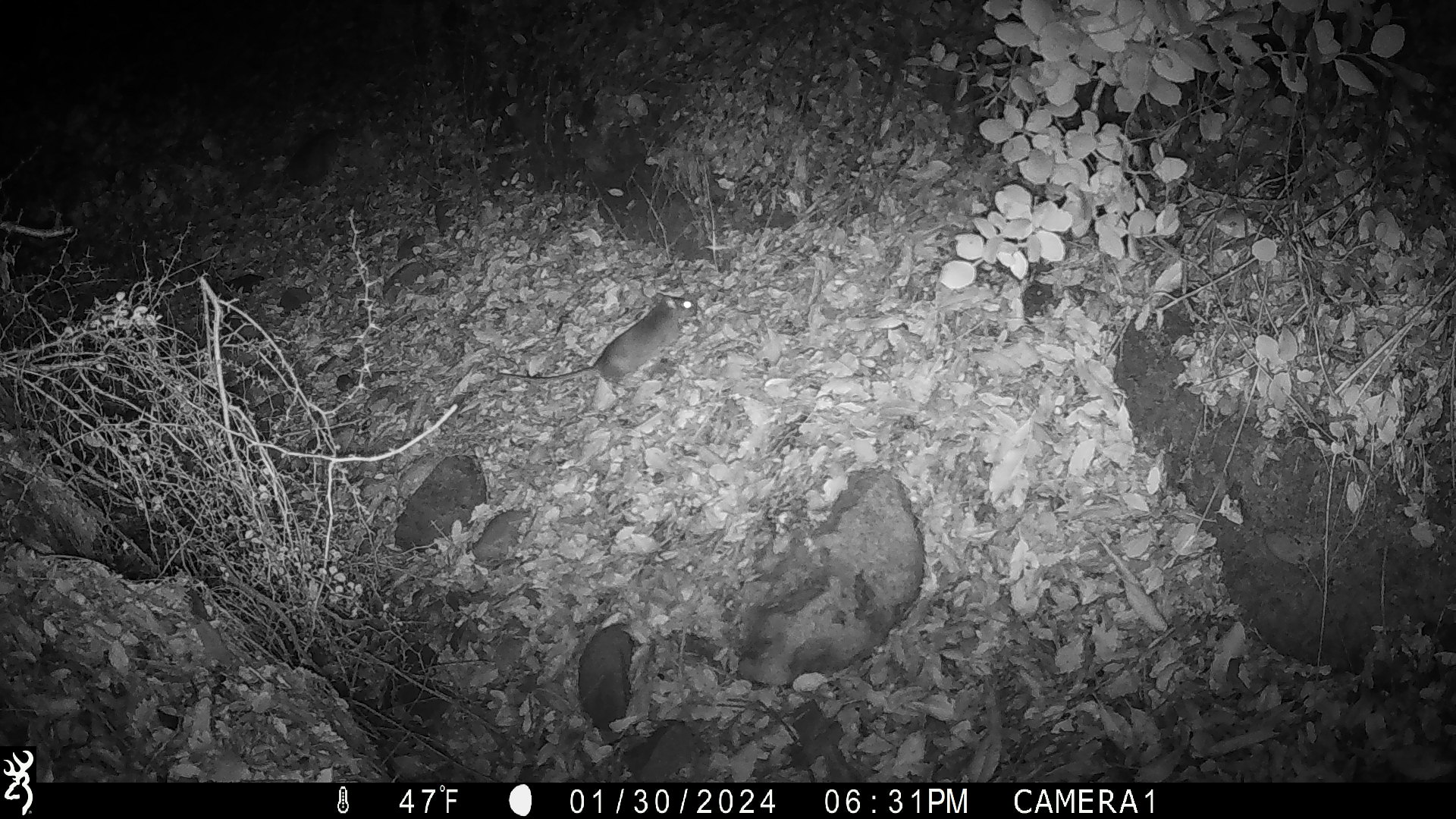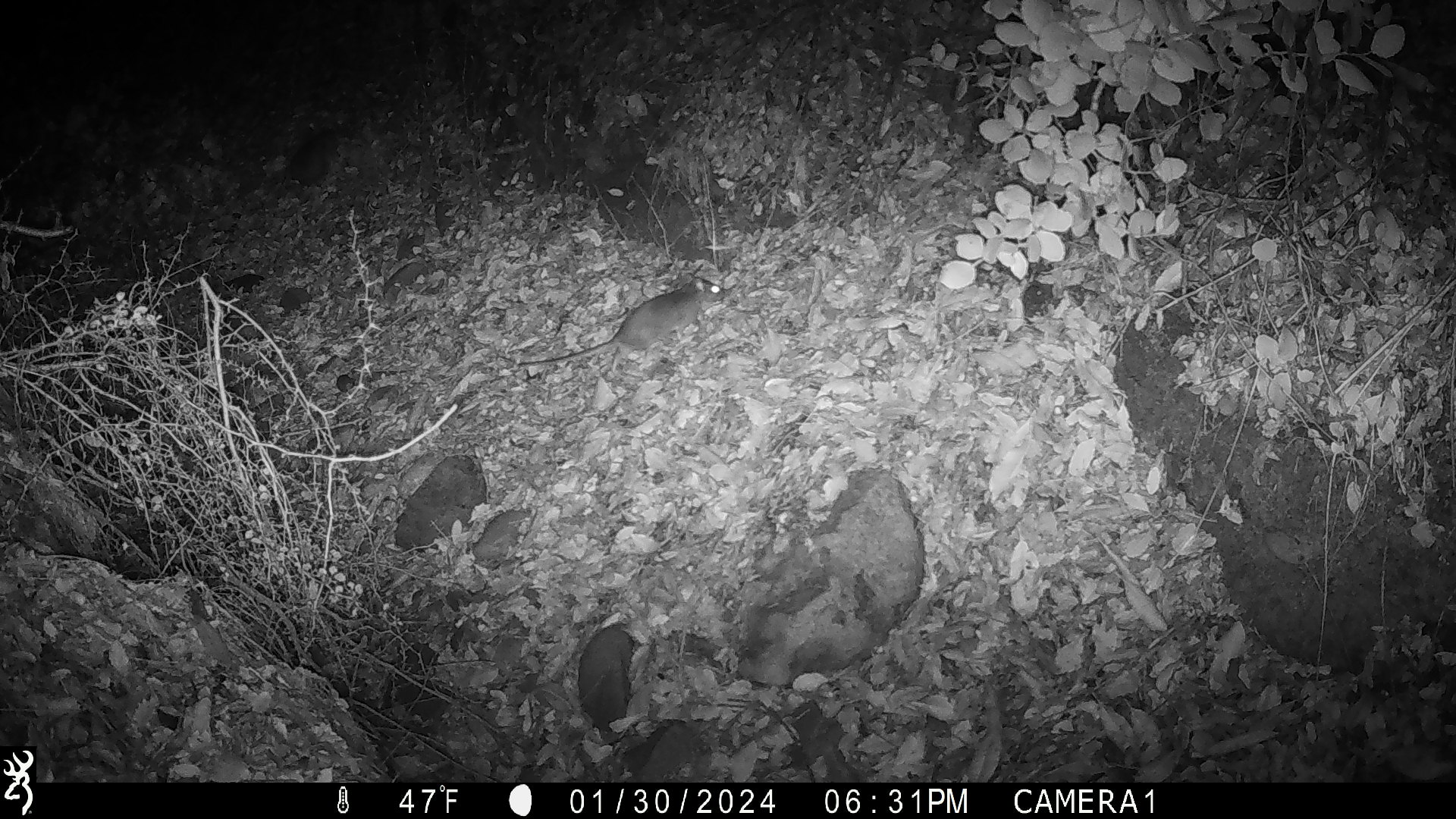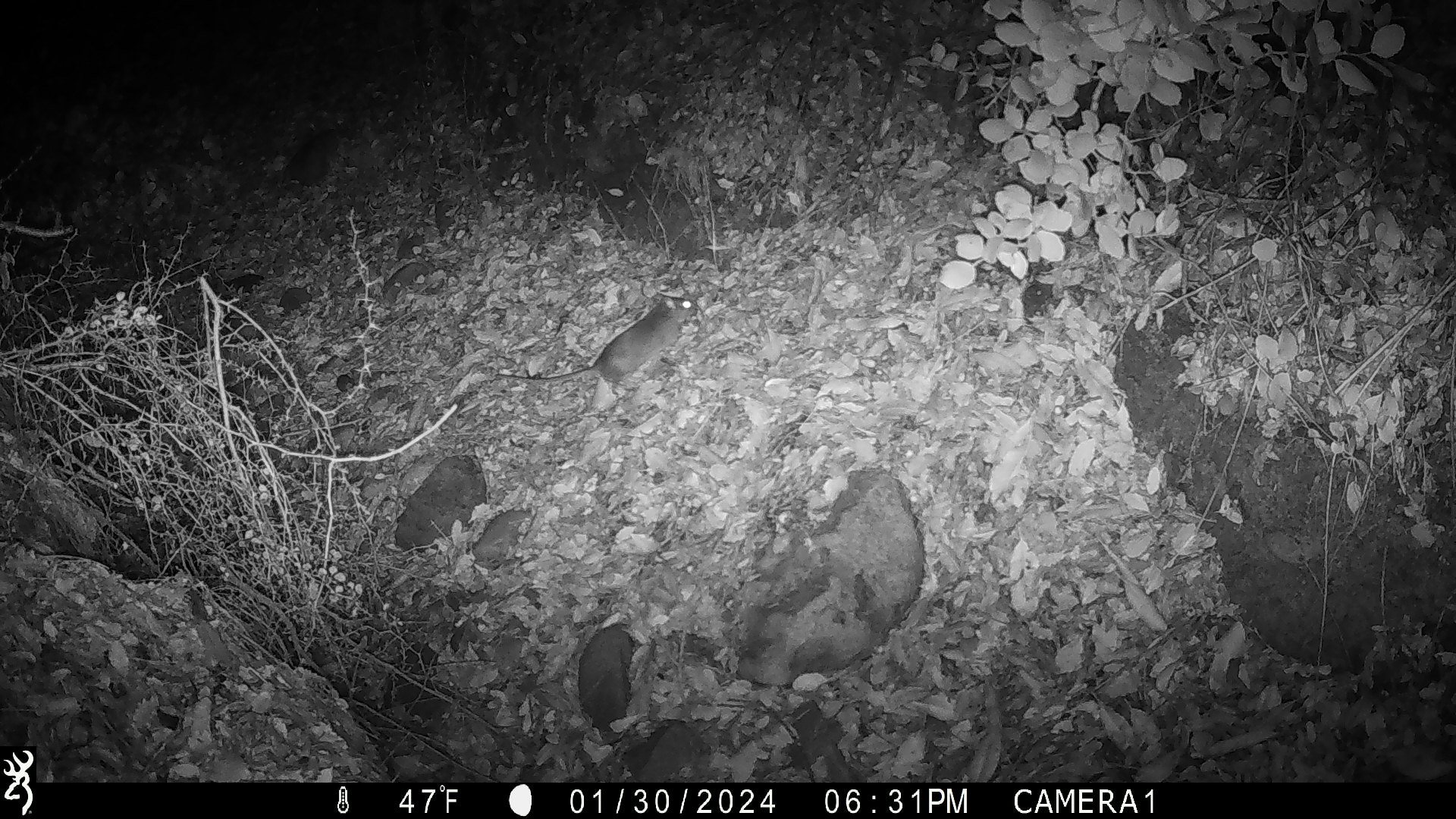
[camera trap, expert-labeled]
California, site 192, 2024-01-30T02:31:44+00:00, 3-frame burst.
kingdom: Animalia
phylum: Chordata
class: Mammalia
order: Rodentia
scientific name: Rodentia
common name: mouse or rat